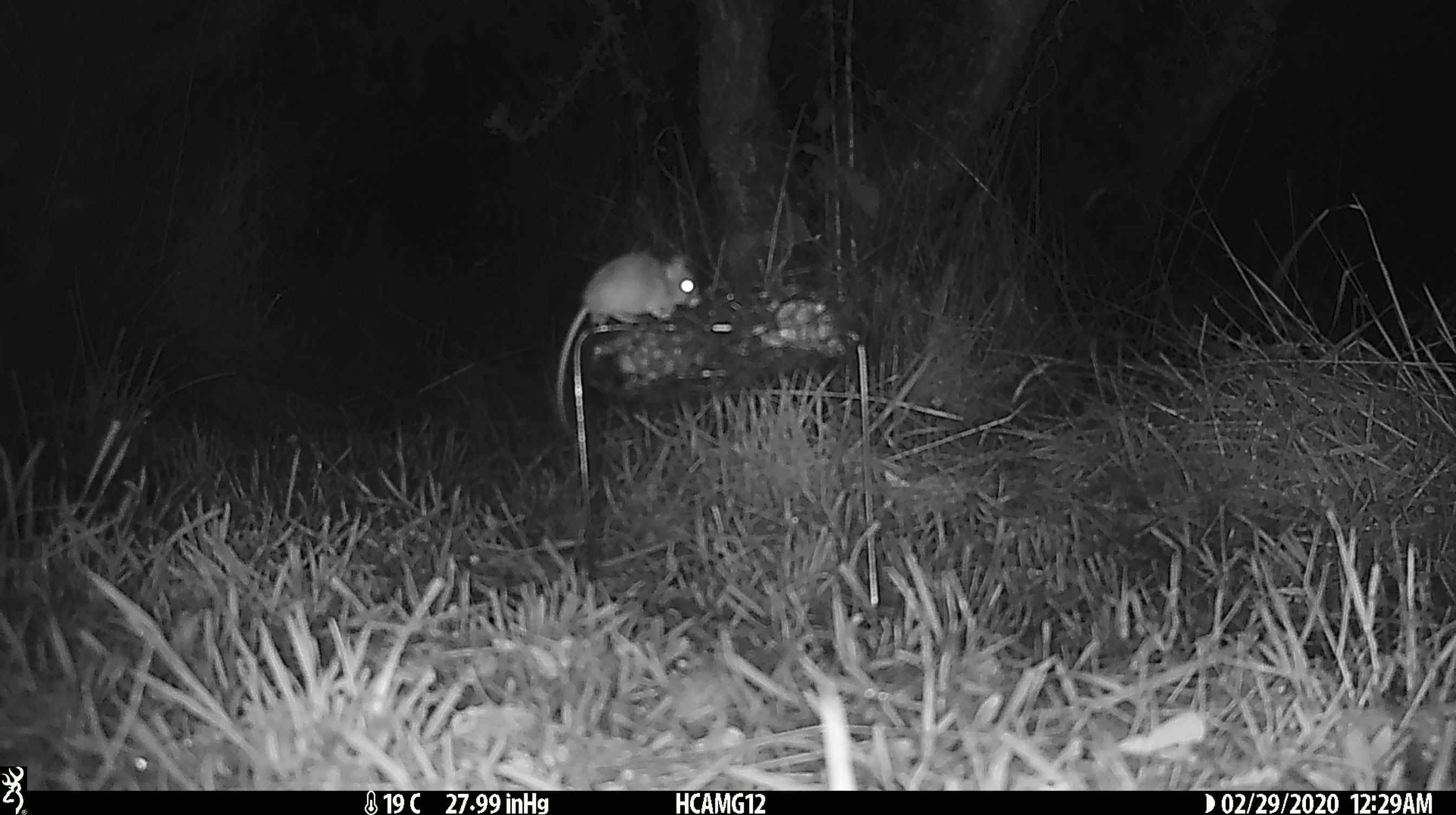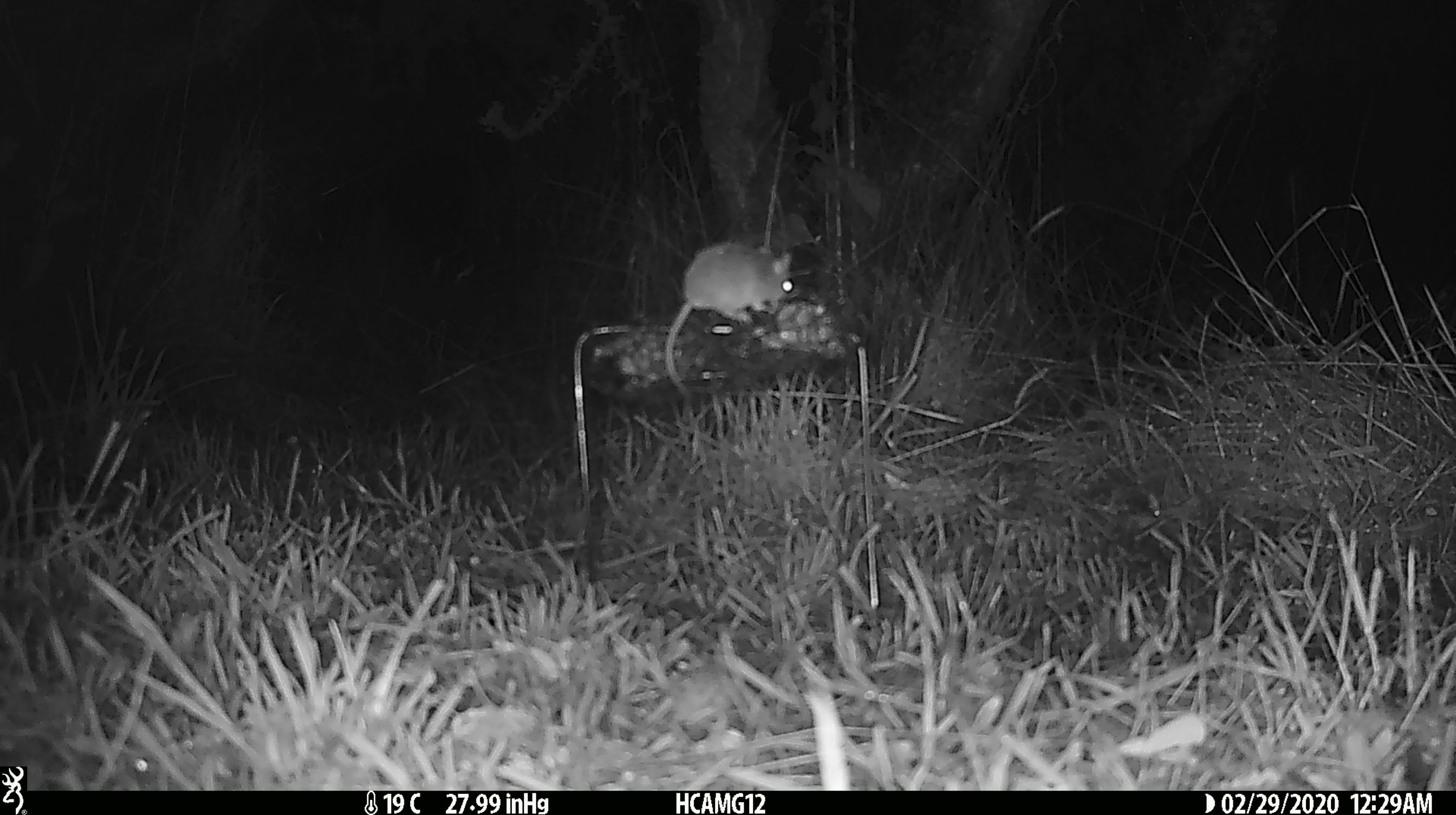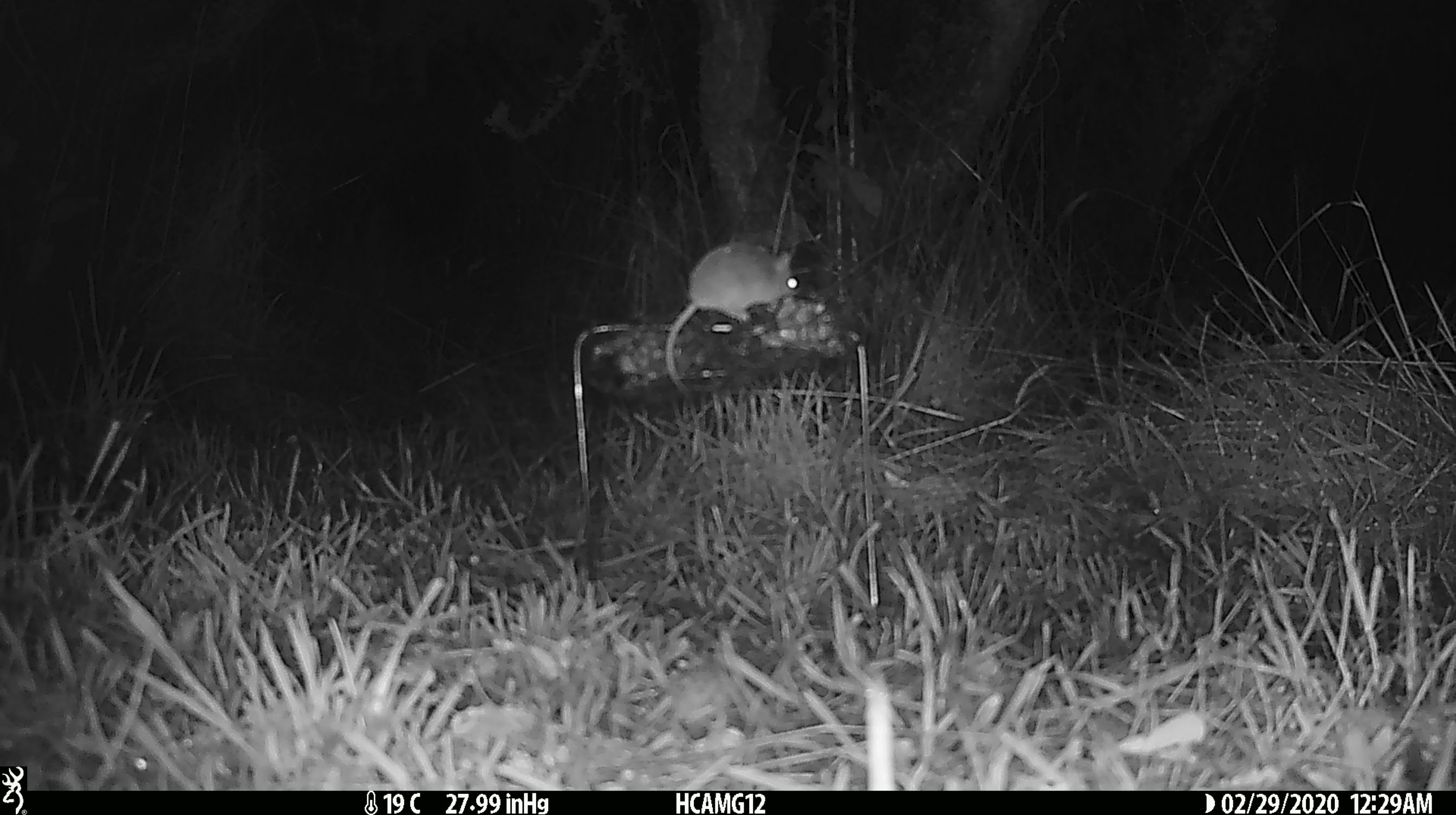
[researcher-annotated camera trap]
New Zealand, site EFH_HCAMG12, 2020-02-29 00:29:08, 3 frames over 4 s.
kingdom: Animalia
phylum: Chordata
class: Mammalia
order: Rodentia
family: Muridae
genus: Mus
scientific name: Mus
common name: mouse